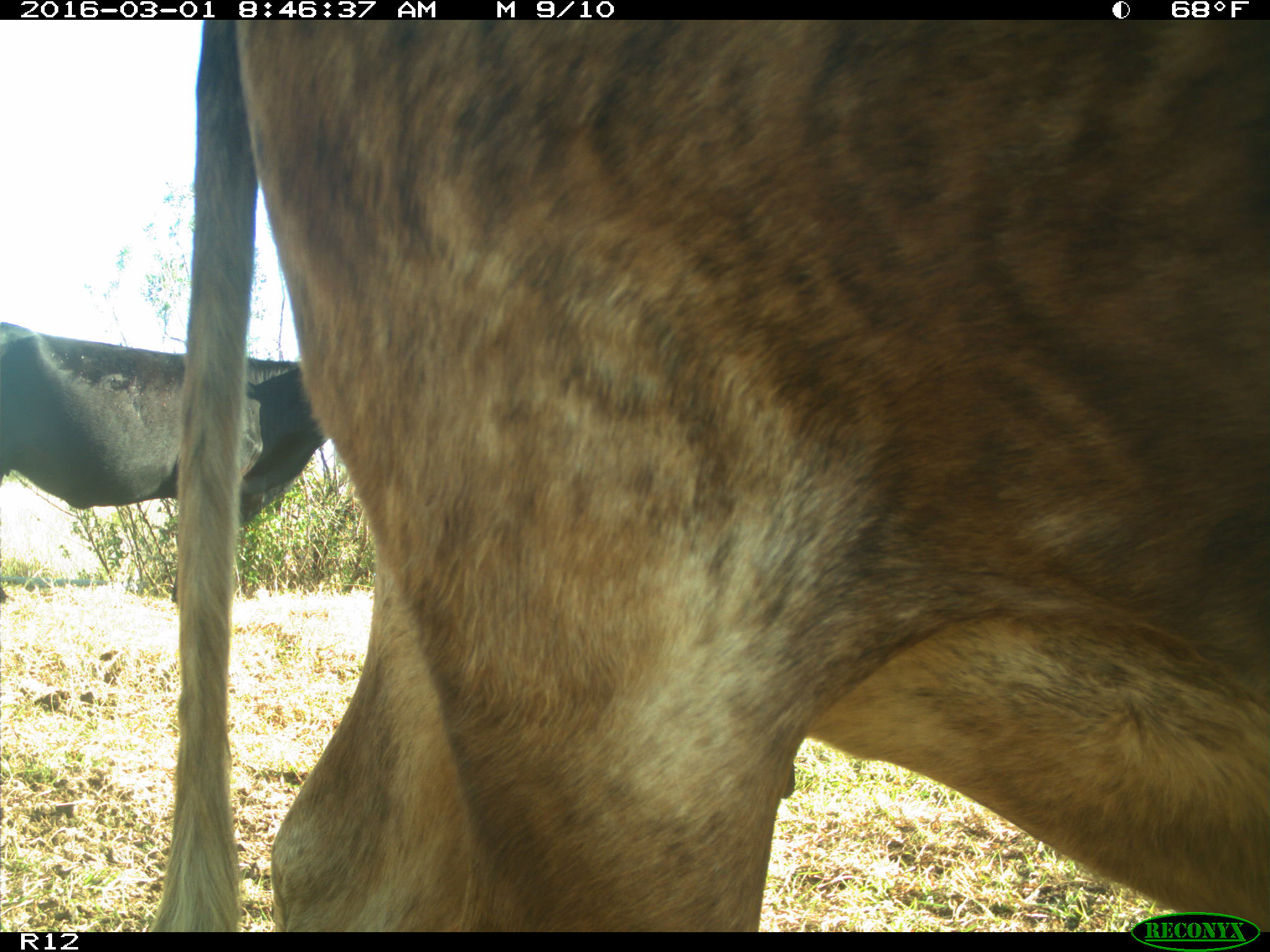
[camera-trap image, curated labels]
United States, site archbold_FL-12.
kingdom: Animalia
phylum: Chordata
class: Mammalia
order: Artiodactyla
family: Bovidae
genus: Bos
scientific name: Bos taurus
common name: domestic cow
Bos taurus (domestic cow).